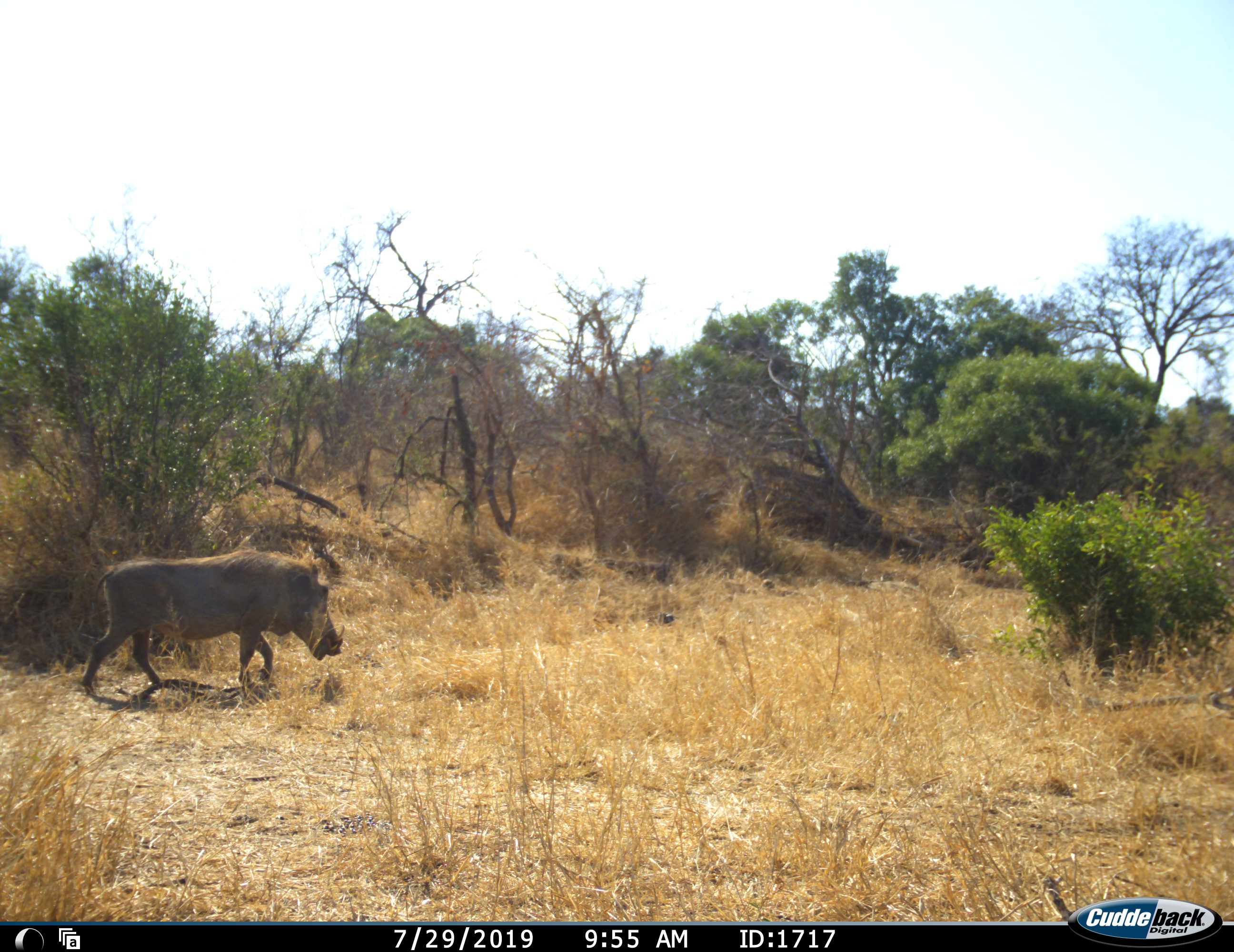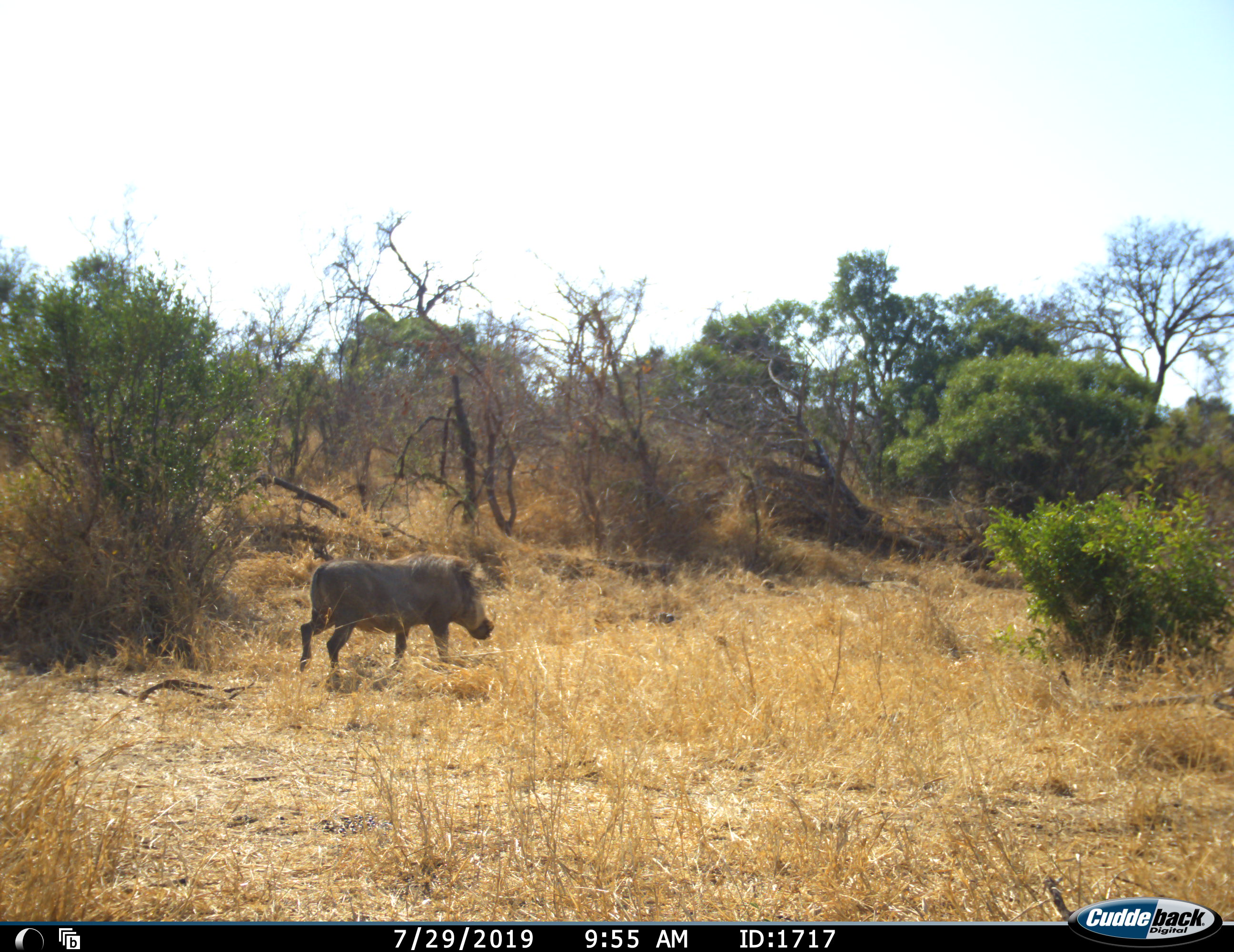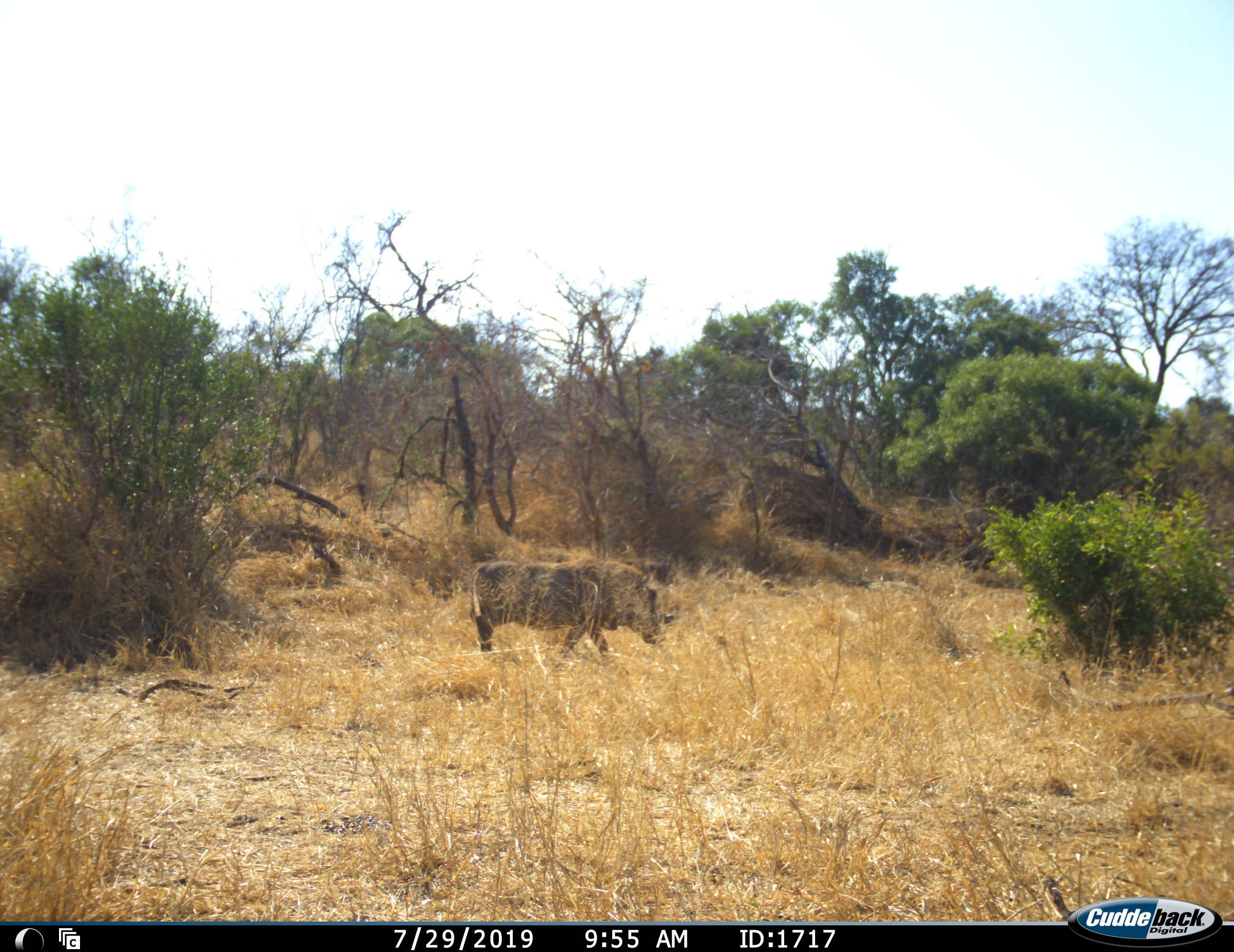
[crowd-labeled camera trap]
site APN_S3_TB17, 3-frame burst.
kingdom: Animalia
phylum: Chordata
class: Mammalia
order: Artiodactyla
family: Suidae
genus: Phacochoerus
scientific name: Phacochoerus africanus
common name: warthog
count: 1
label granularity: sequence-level